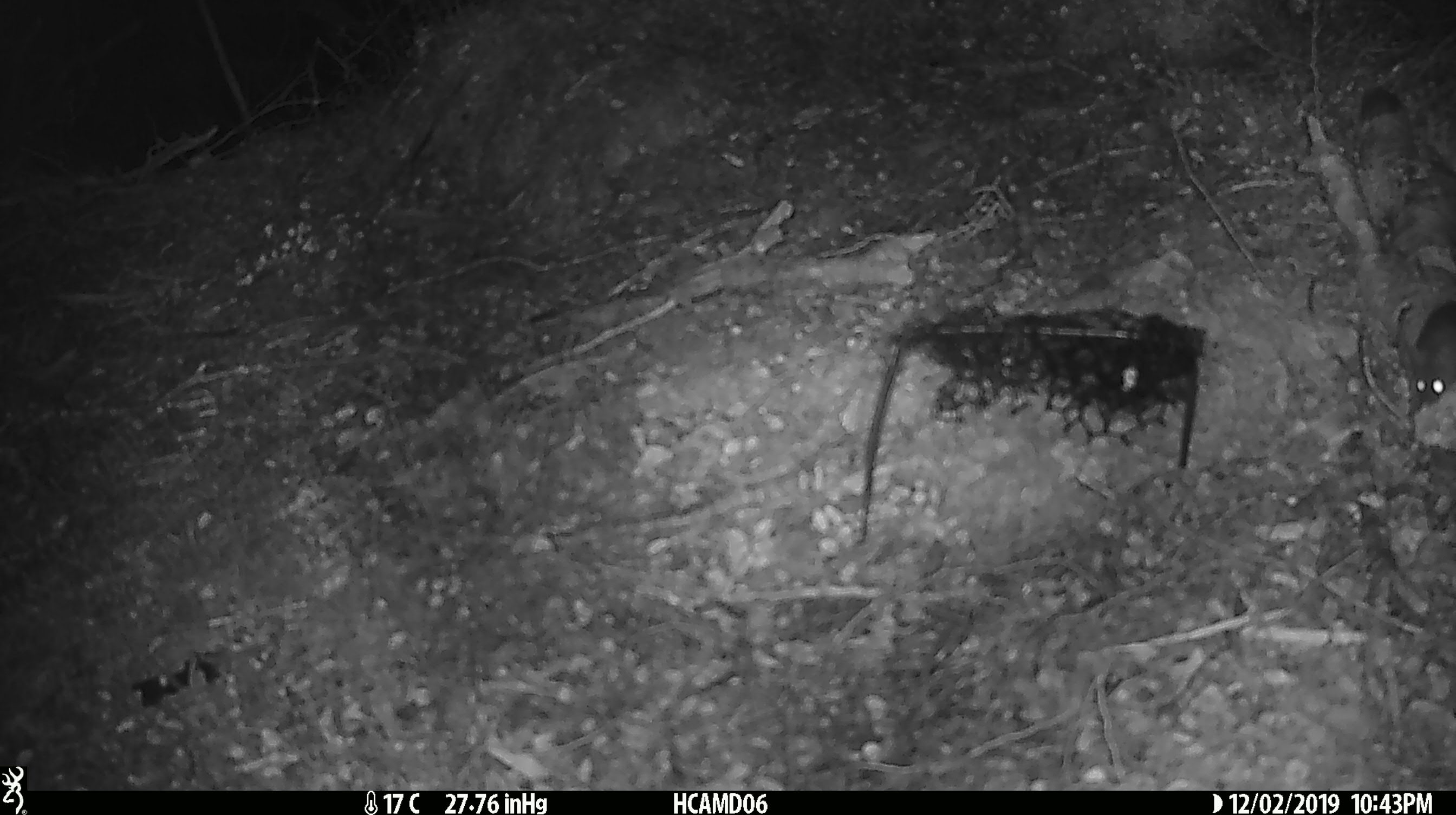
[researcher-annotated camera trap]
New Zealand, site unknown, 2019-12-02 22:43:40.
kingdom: Animalia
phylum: Chordata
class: Mammalia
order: Rodentia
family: Muridae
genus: Mus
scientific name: Mus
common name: mouse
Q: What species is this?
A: Mouse (Mus).